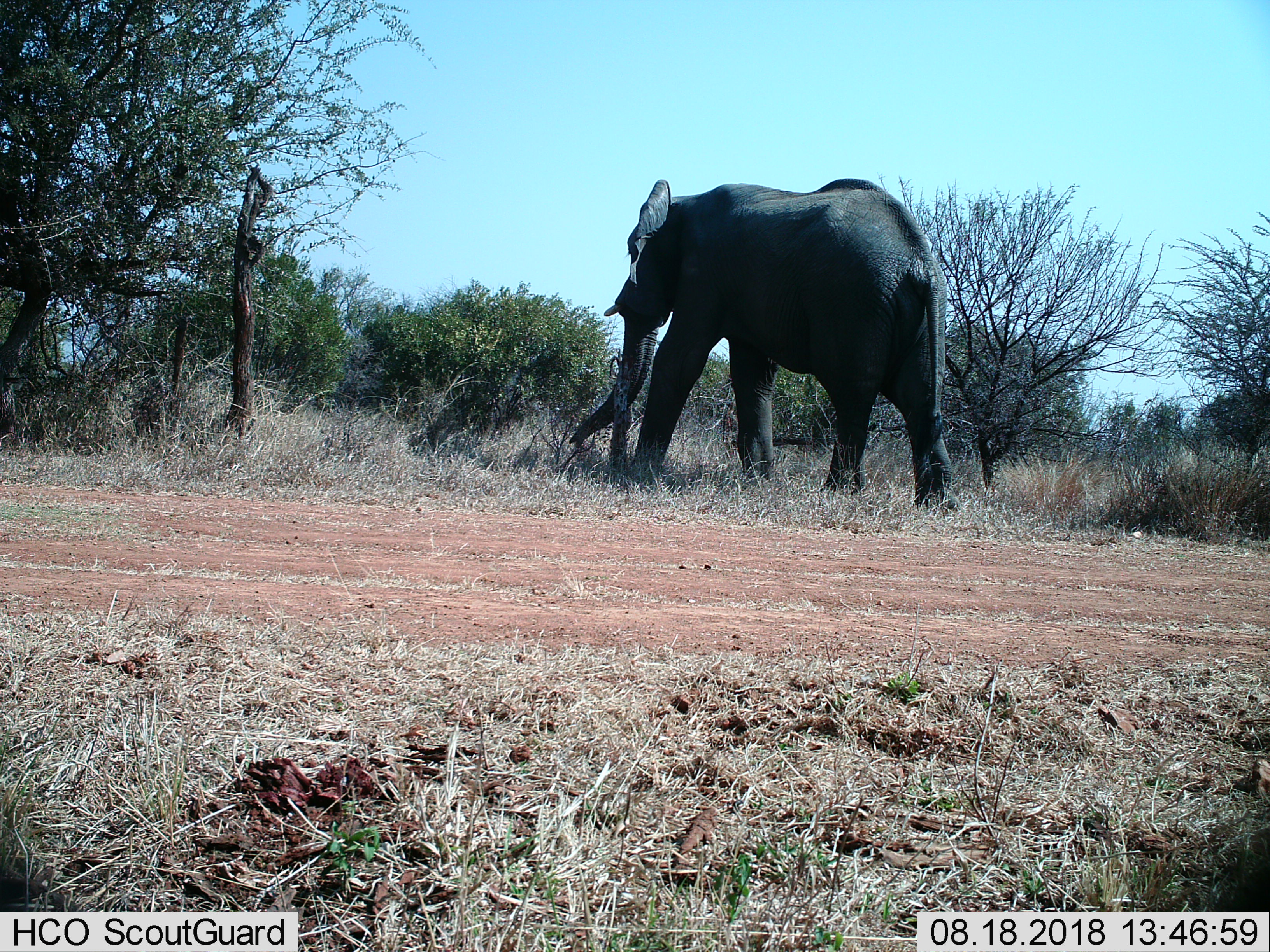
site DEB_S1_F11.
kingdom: Animalia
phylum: Chordata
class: Mammalia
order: Proboscidea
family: Elephantidae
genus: Loxodonta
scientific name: Loxodonta africana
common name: african bush elephant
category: elephant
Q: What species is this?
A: Elephant (african bush elephant) (Loxodonta africana).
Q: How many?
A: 1.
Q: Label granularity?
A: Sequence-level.